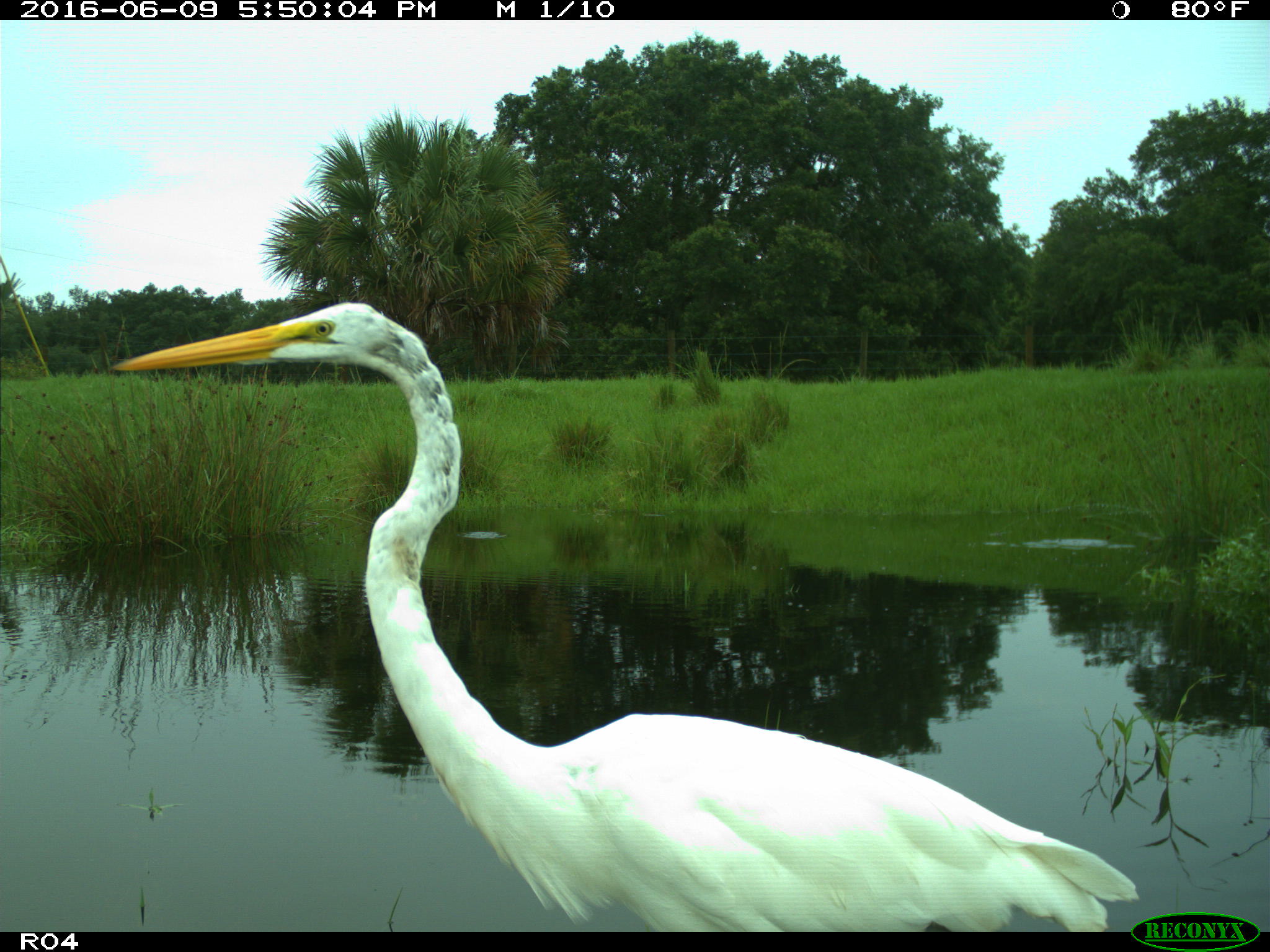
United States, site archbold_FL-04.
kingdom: Animalia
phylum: Chordata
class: Aves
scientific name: Aves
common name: birds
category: unidentified bird